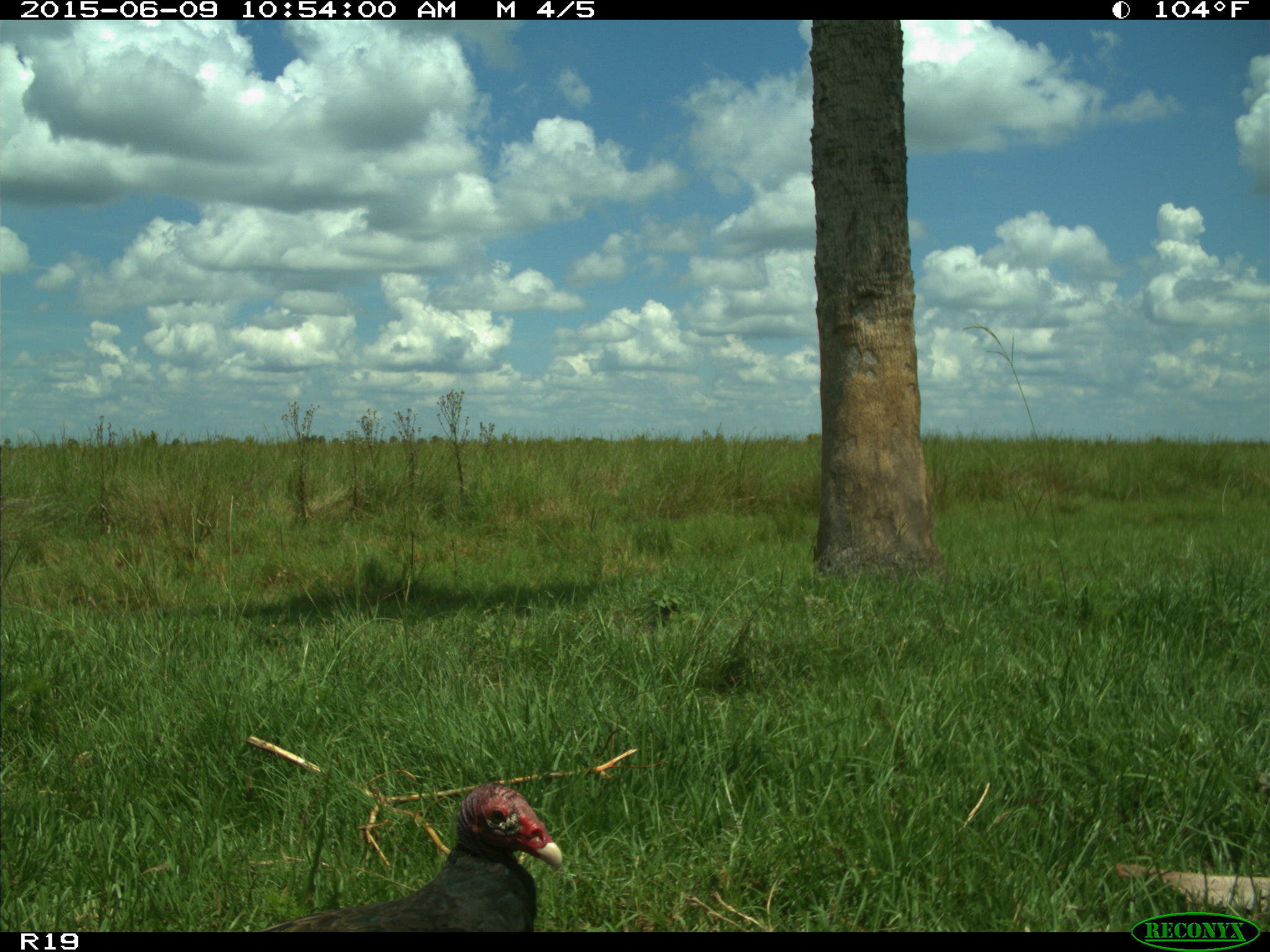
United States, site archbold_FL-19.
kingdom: Animalia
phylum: Chordata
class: Aves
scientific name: Aves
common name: birds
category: unidentified bird